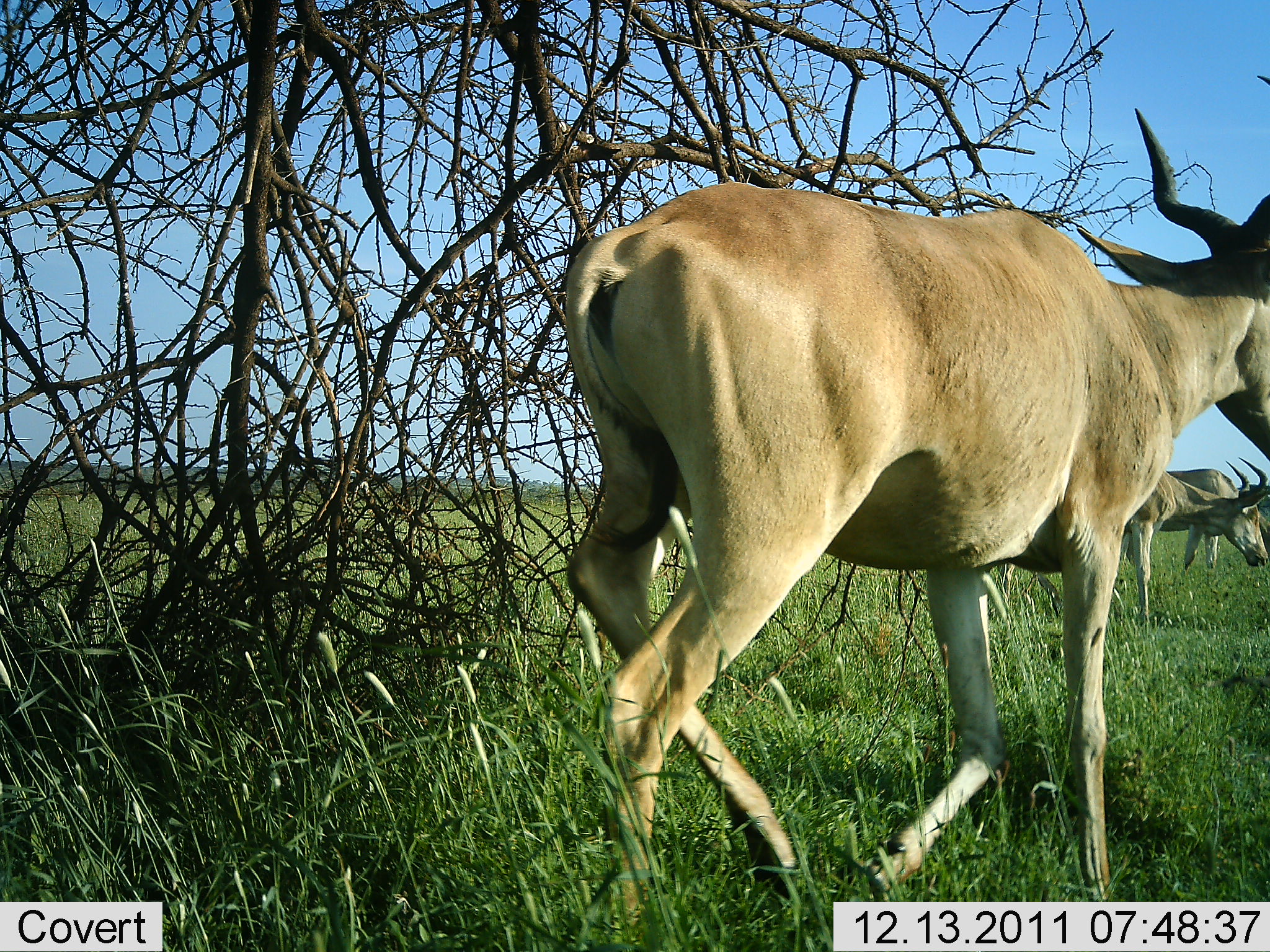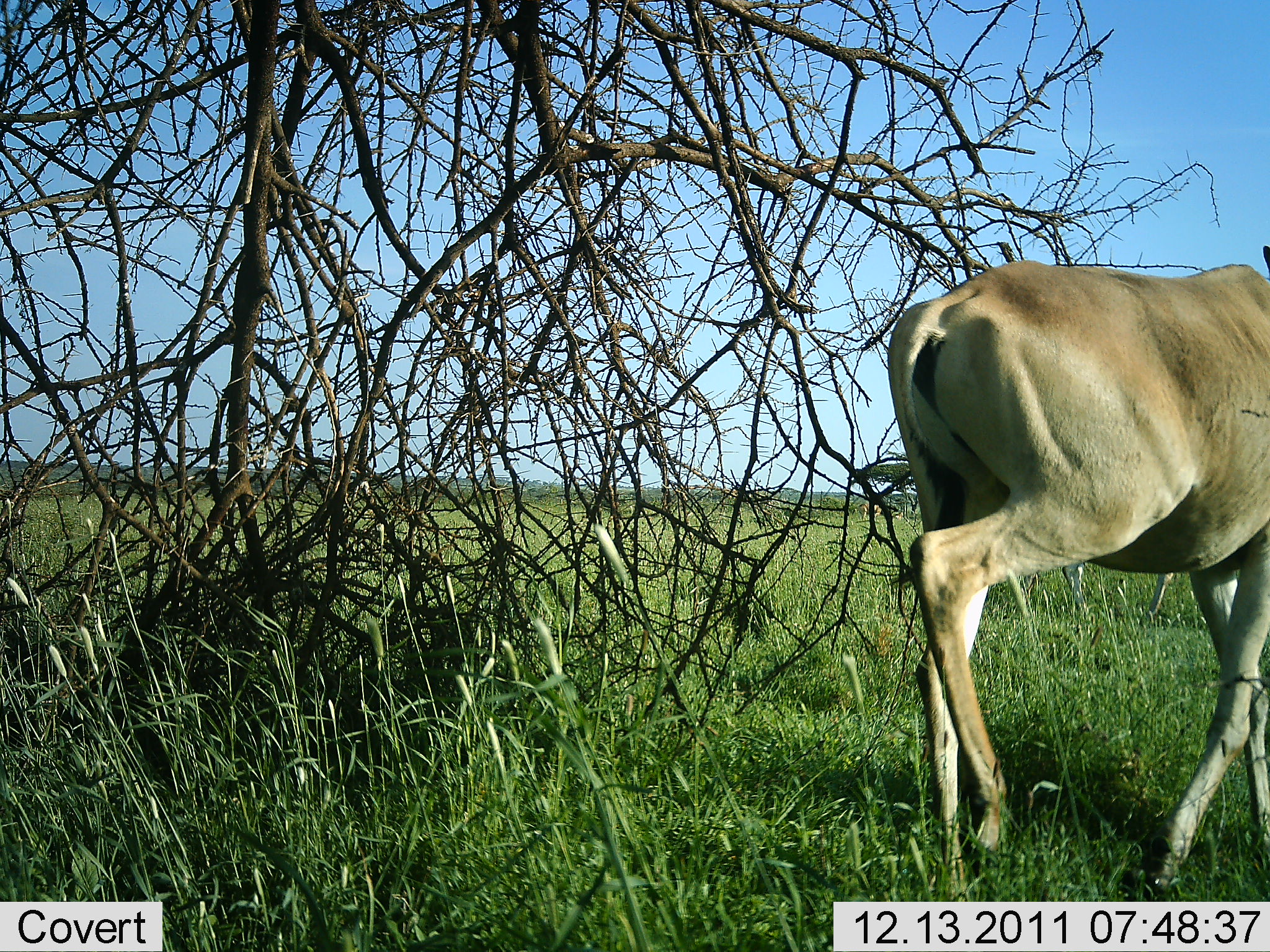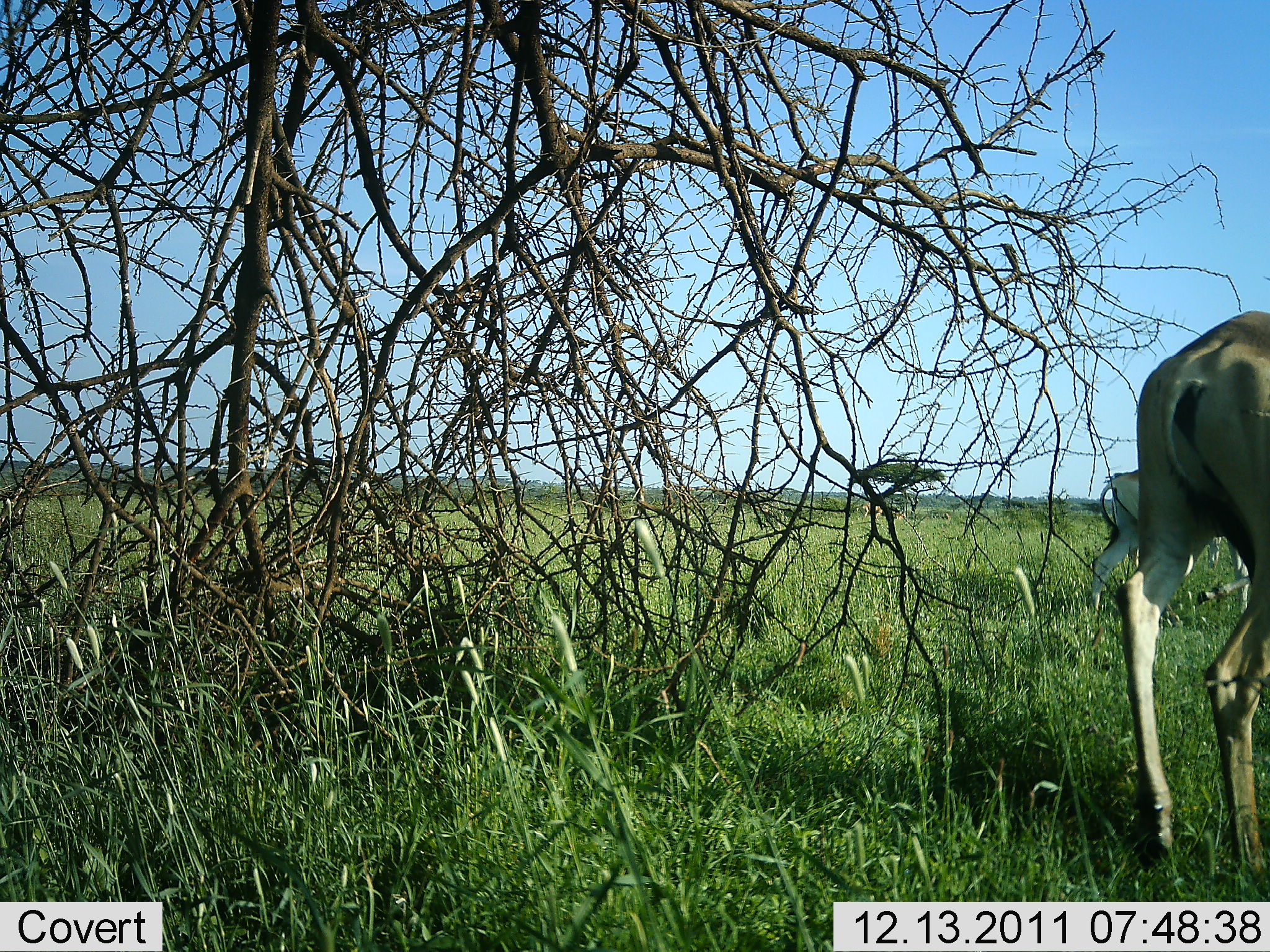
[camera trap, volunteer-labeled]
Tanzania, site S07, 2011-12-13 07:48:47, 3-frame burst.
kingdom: Animalia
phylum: Chordata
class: Mammalia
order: Artiodactyla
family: Bovidae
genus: Alcelaphus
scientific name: Alcelaphus buselaphus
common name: hartebeest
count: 3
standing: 54%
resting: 0%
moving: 92%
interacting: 0%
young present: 0%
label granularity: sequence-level